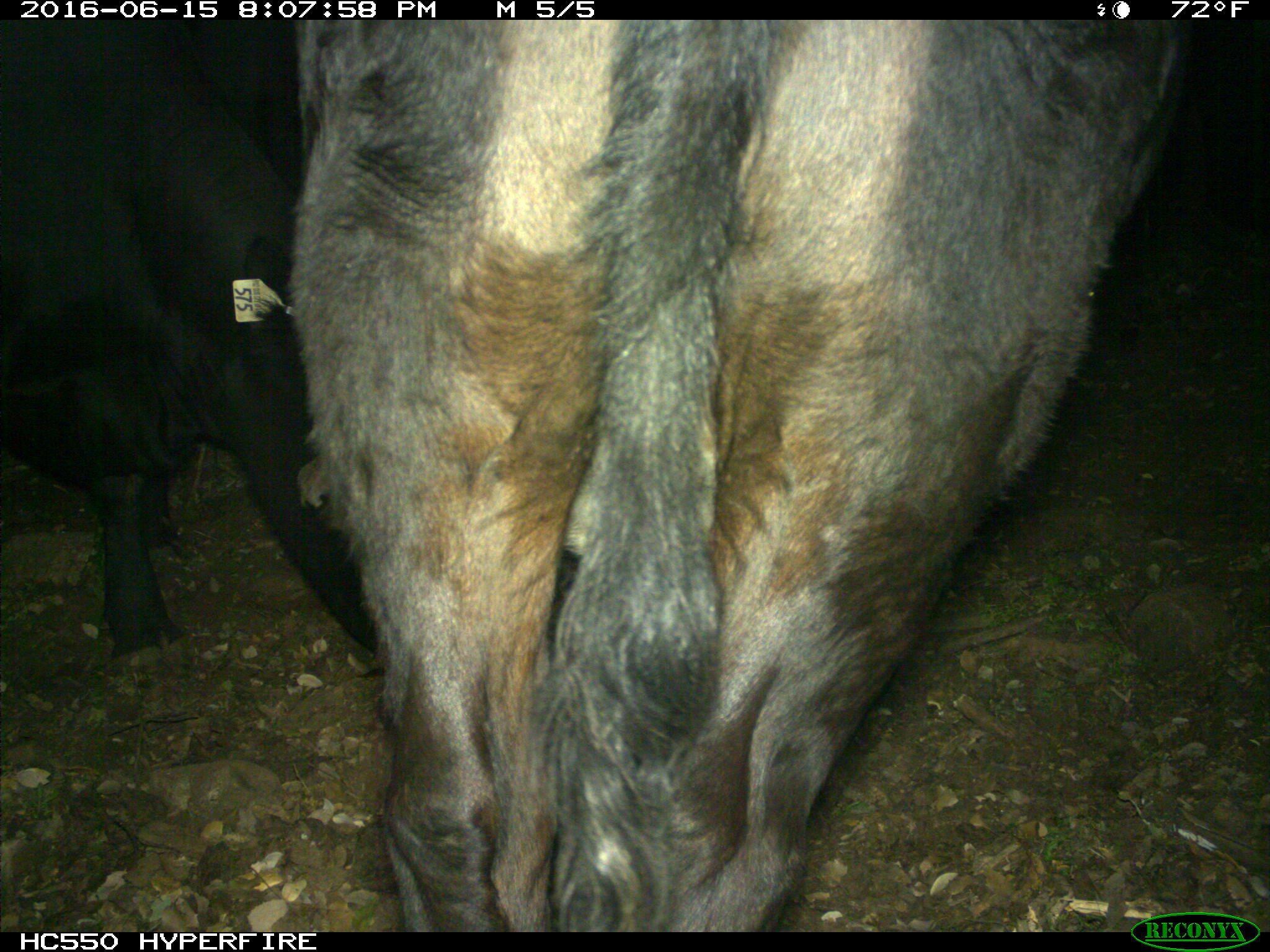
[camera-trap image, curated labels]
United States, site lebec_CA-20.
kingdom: Animalia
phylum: Chordata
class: Mammalia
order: Artiodactyla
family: Bovidae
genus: Bos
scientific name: Bos taurus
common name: domestic cow